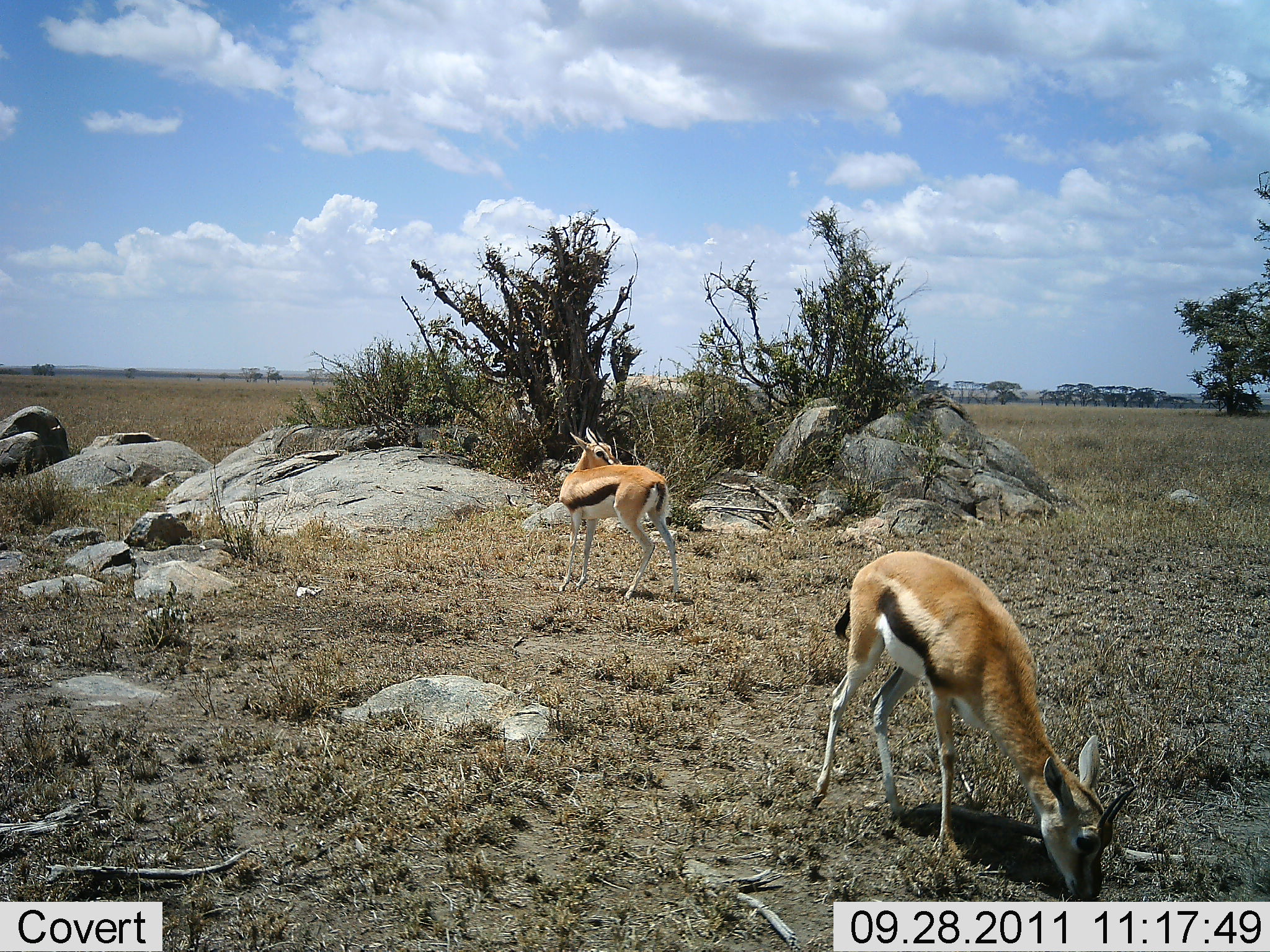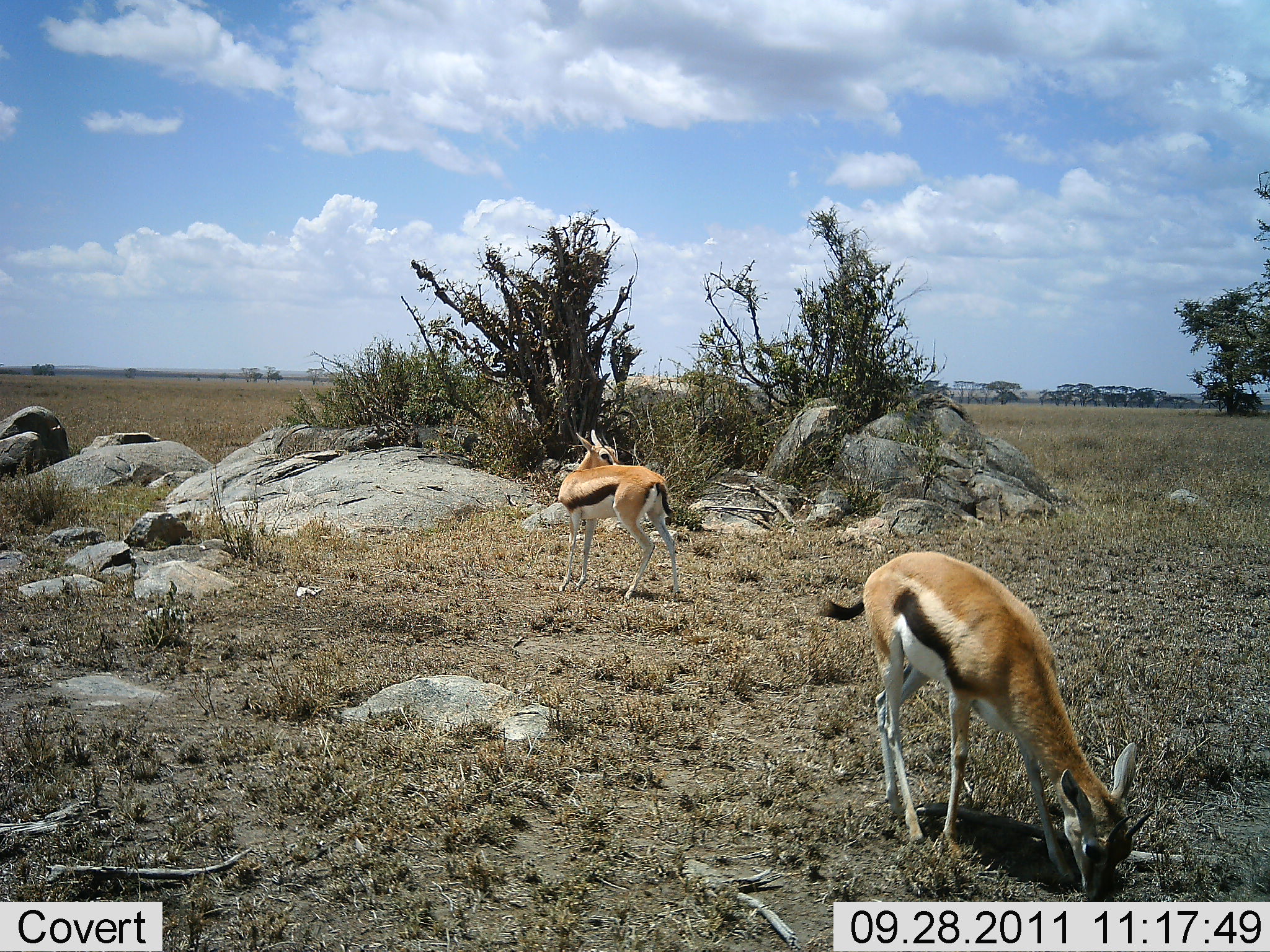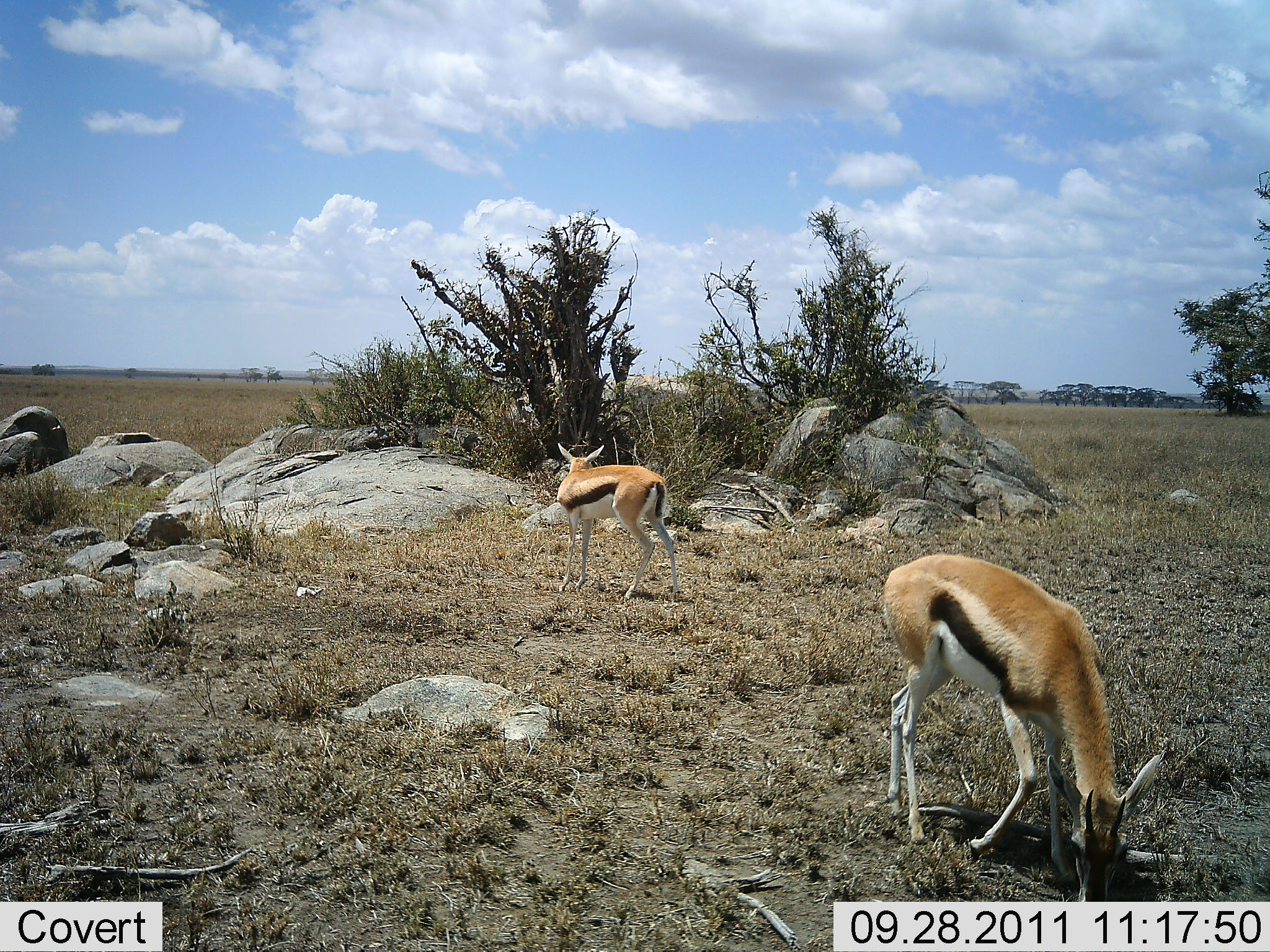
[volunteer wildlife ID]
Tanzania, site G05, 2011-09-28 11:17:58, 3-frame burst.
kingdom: Animalia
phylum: Chordata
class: Mammalia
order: Artiodactyla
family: Bovidae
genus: Eudorcas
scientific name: Eudorcas thomsonii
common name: thomson's gazelle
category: gazellethomsons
Gazellethomsons (thomson's gazelle) (Eudorcas thomsonii), count 2. Behavior (volunteer vote fractions): standing 50%, resting 6%, moving 0%, interacting 0%. Young present (vote fraction): 0%. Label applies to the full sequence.